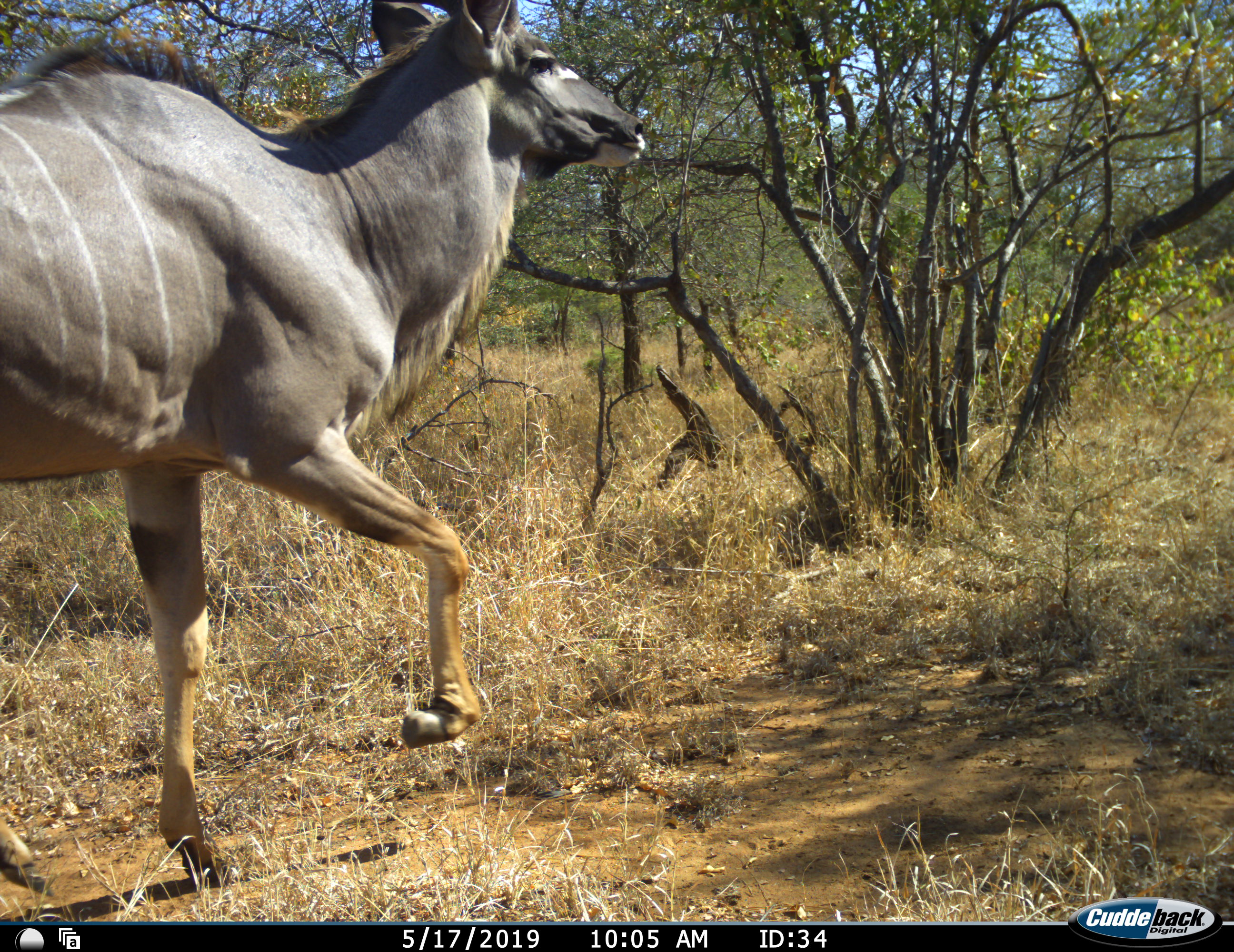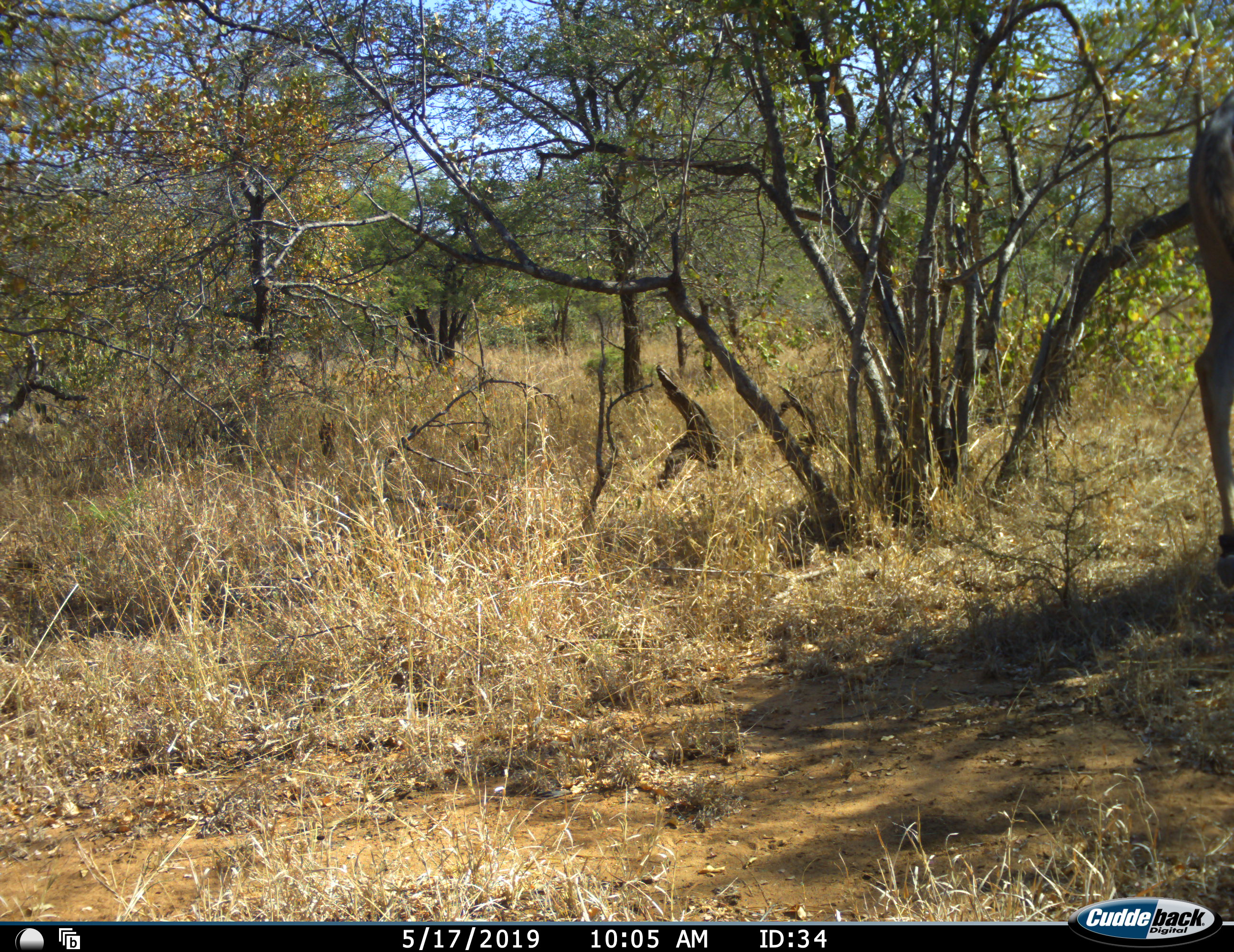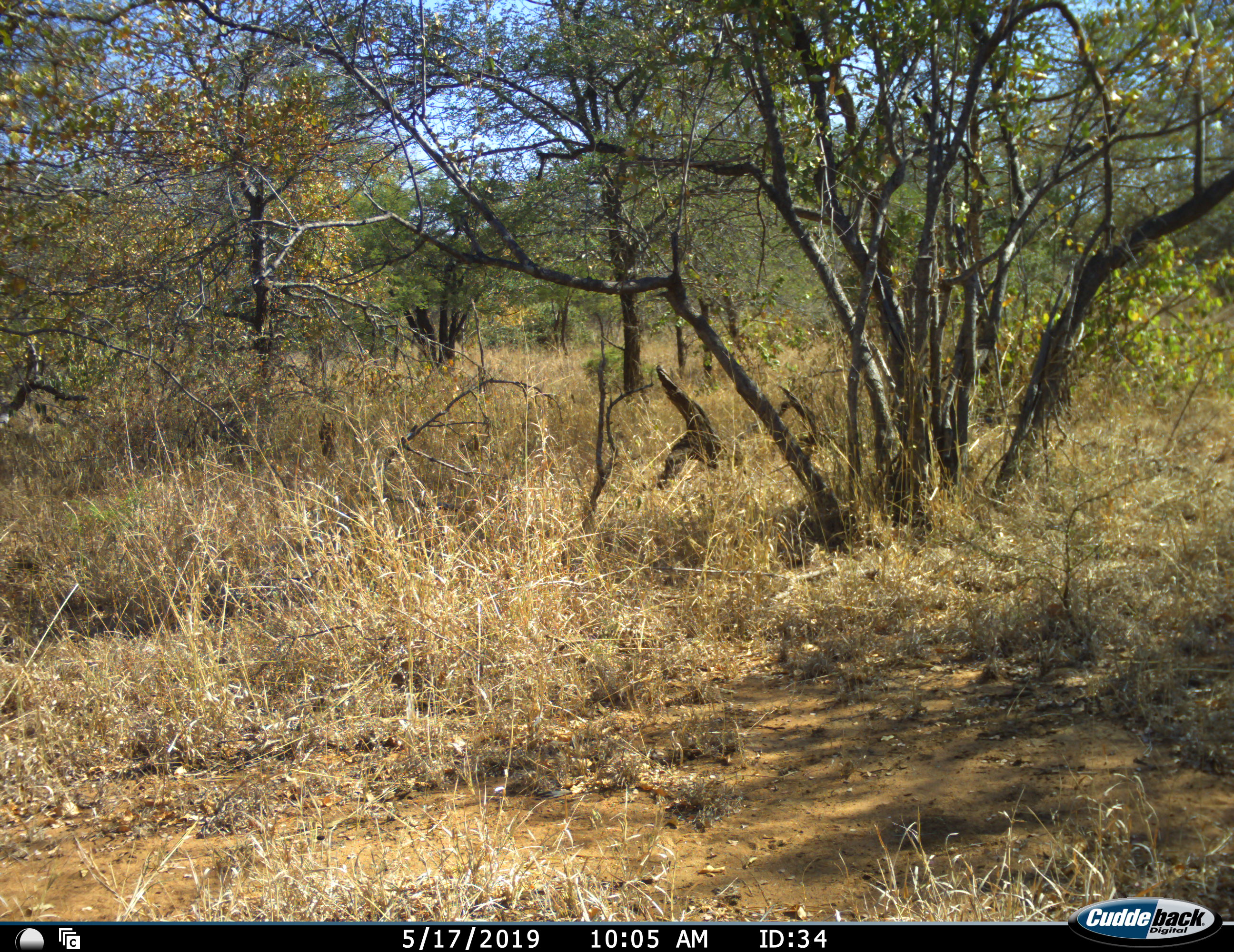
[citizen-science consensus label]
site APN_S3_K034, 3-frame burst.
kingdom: Animalia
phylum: Chordata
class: Mammalia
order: Artiodactyla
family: Bovidae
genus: Tragelaphus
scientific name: Tragelaphus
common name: kudu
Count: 1.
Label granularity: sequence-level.